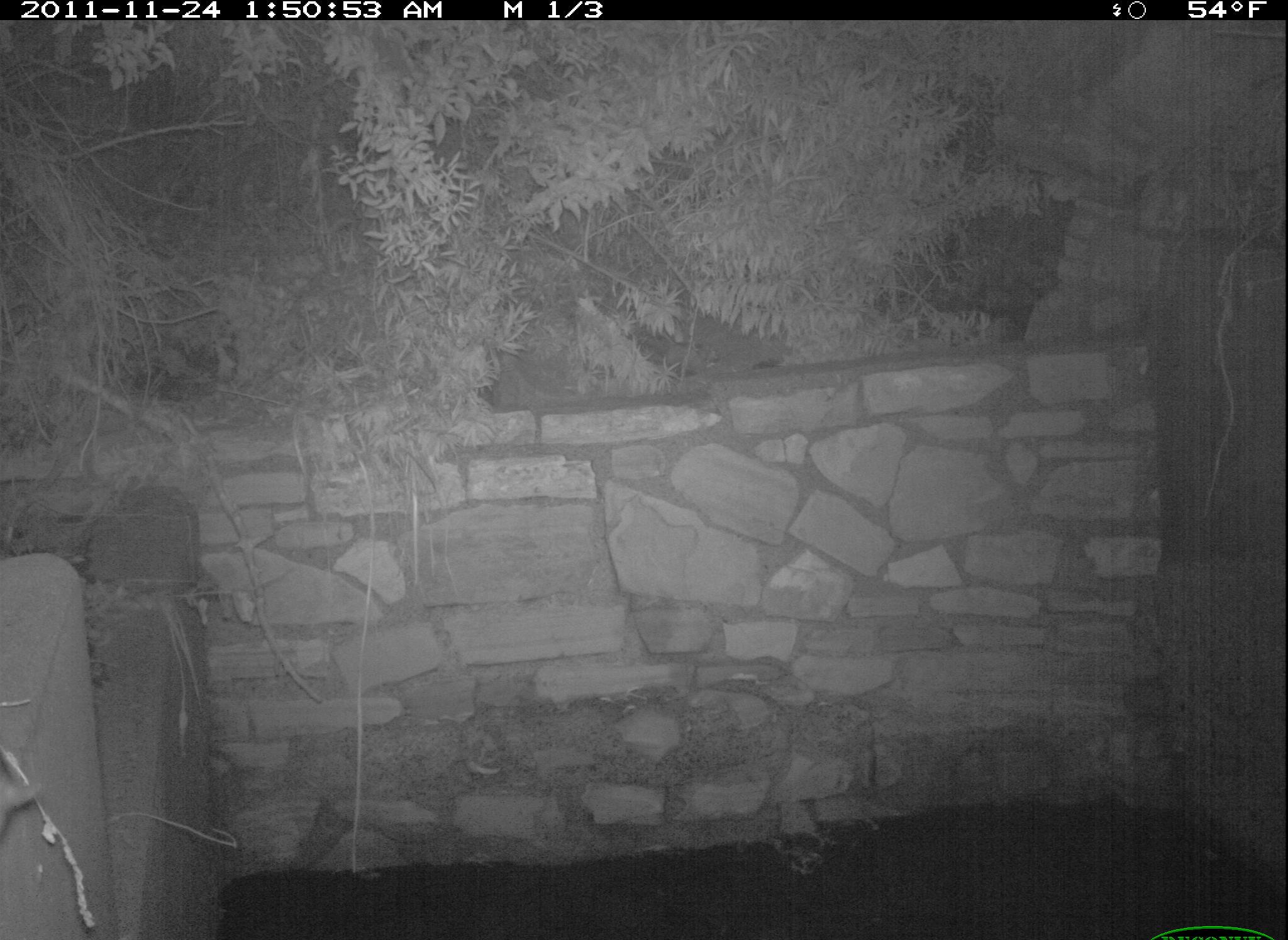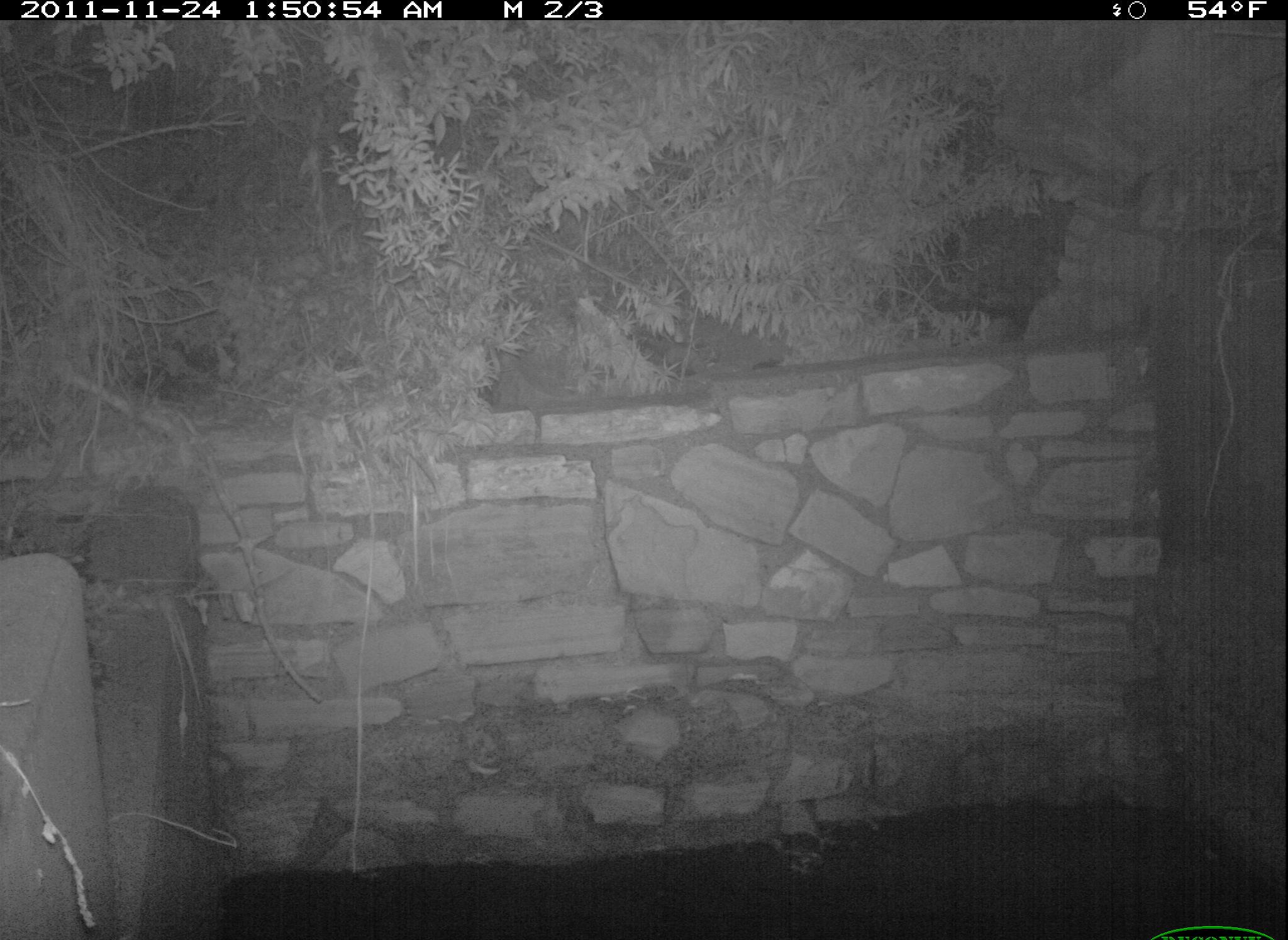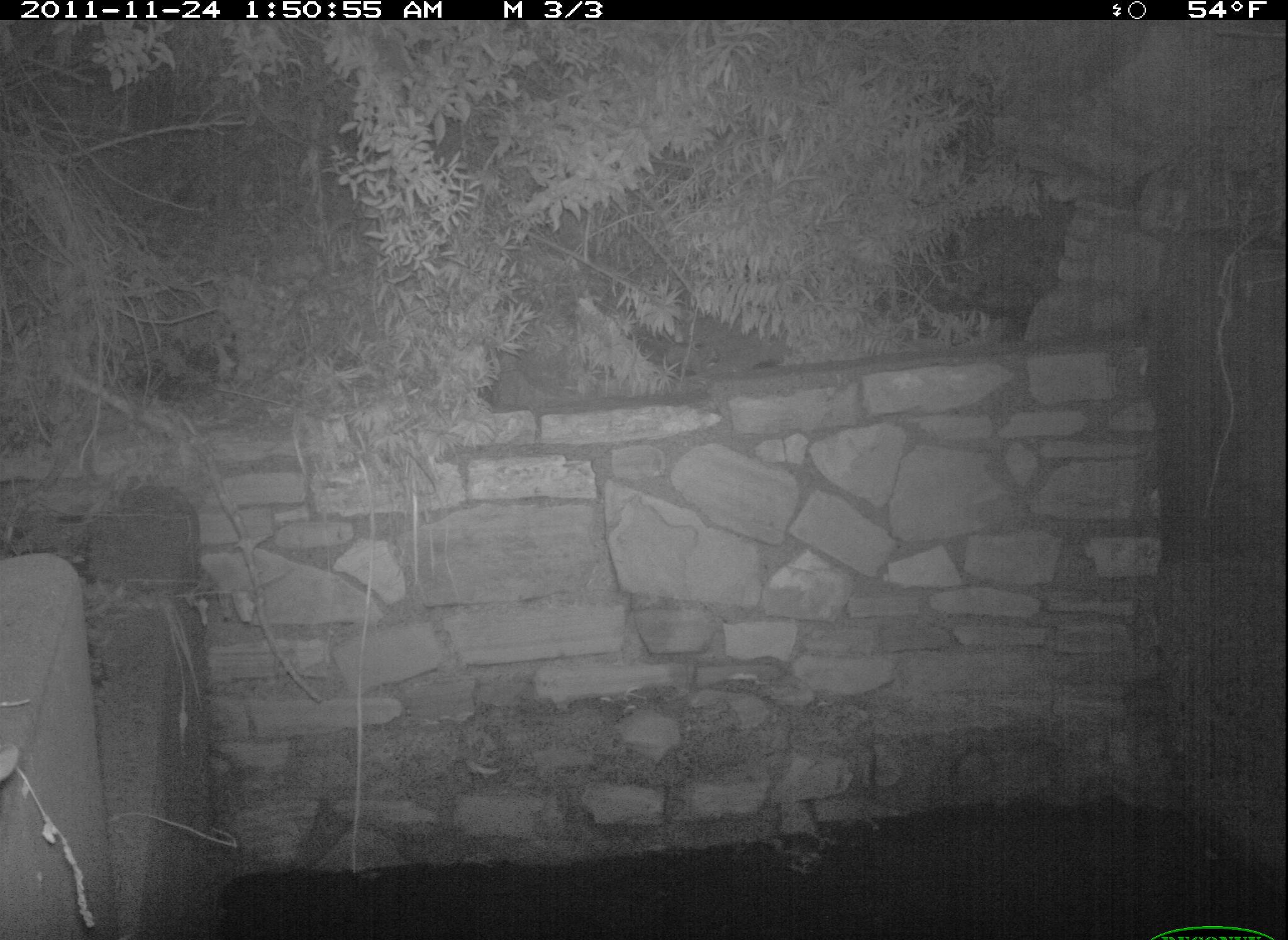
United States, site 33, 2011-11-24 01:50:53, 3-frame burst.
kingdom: Animalia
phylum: Chordata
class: Mammalia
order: Rodentia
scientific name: Rodentia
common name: rodent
Rodent (Rodentia).